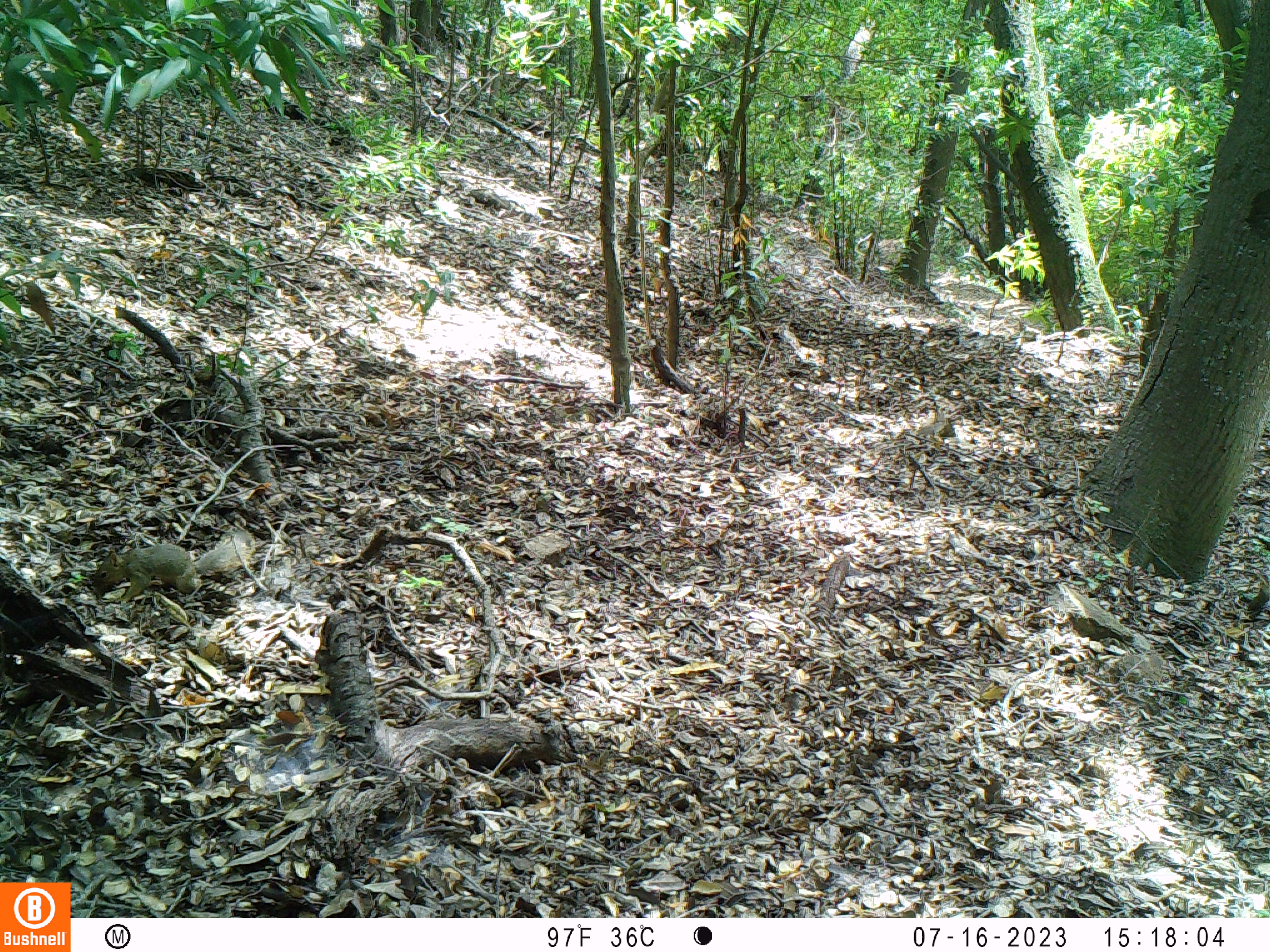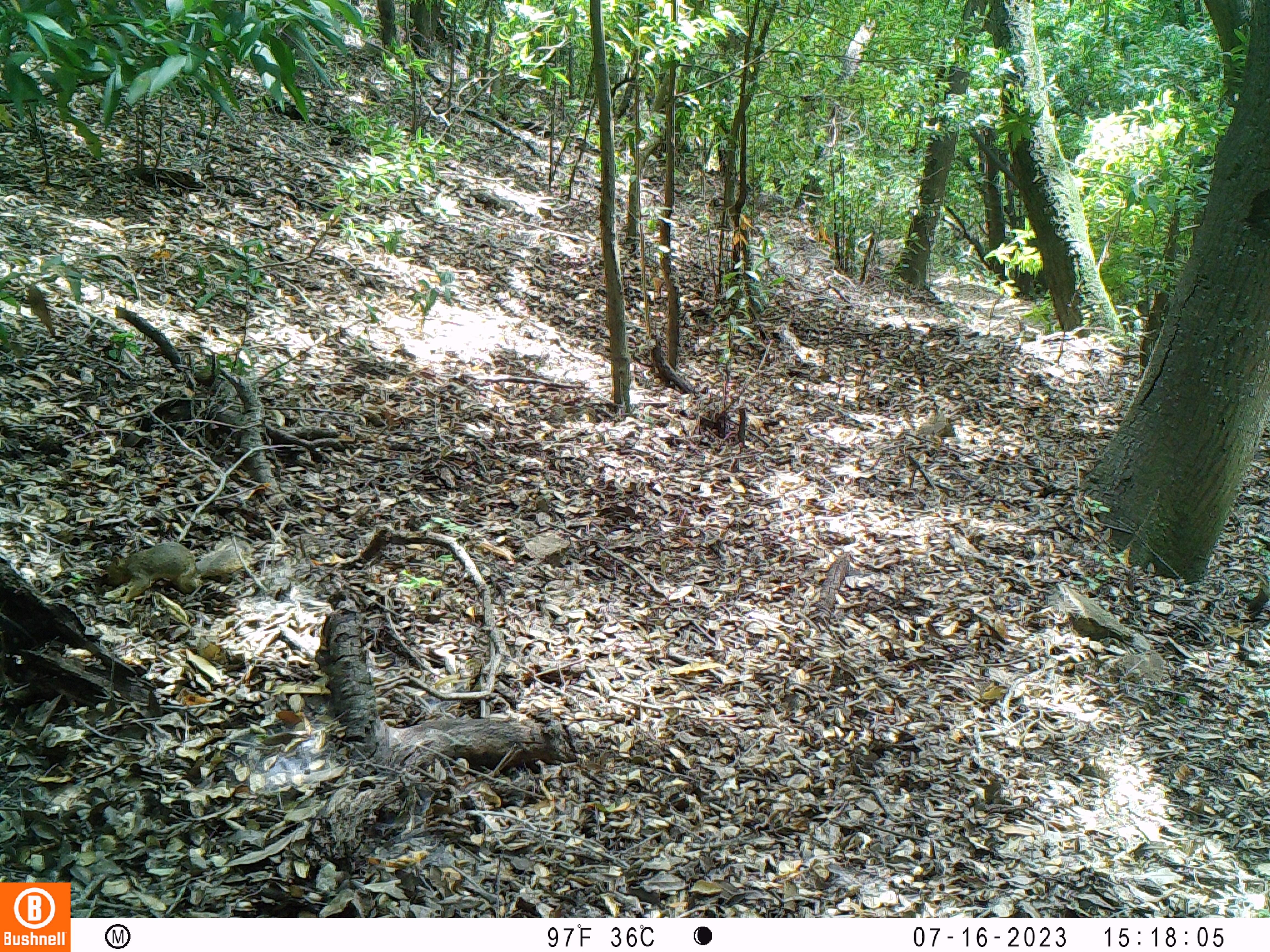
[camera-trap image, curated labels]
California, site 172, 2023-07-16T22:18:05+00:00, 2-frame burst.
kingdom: Animalia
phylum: Chordata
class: Mammalia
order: Rodentia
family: Sciuridae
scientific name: Sciuridae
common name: squirrel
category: unknown squirrel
Unknown squirrel (squirrel) (Sciuridae).